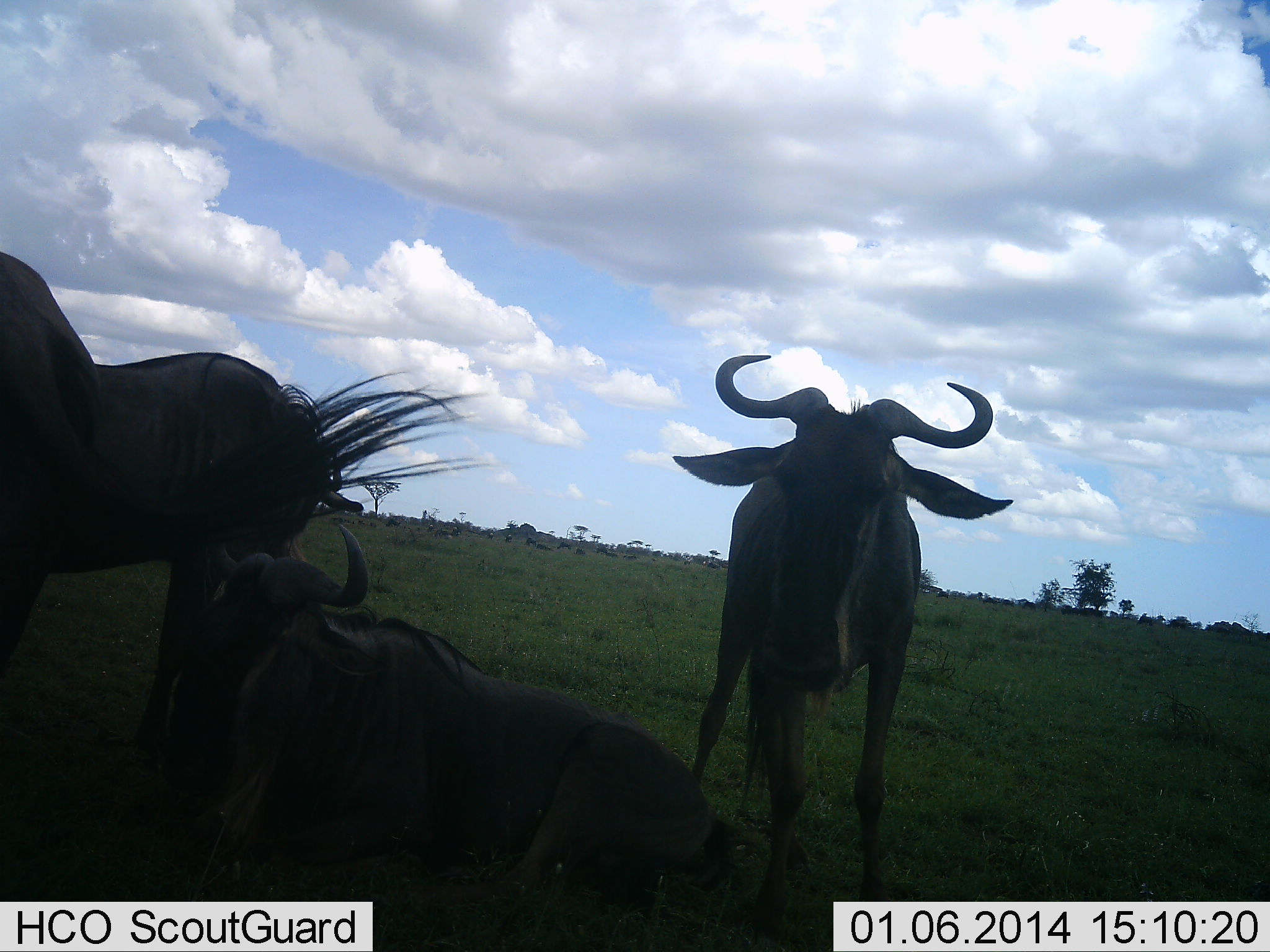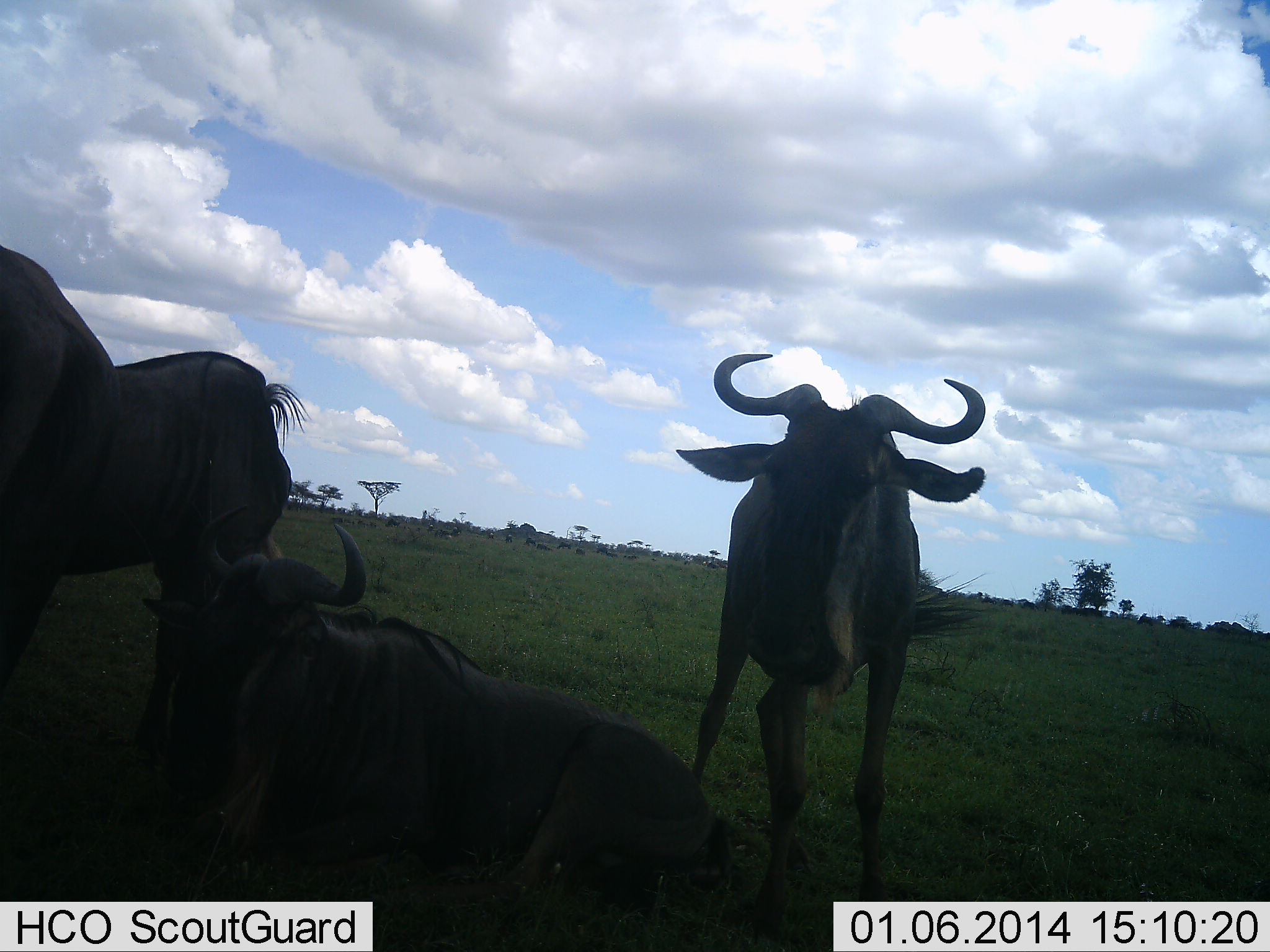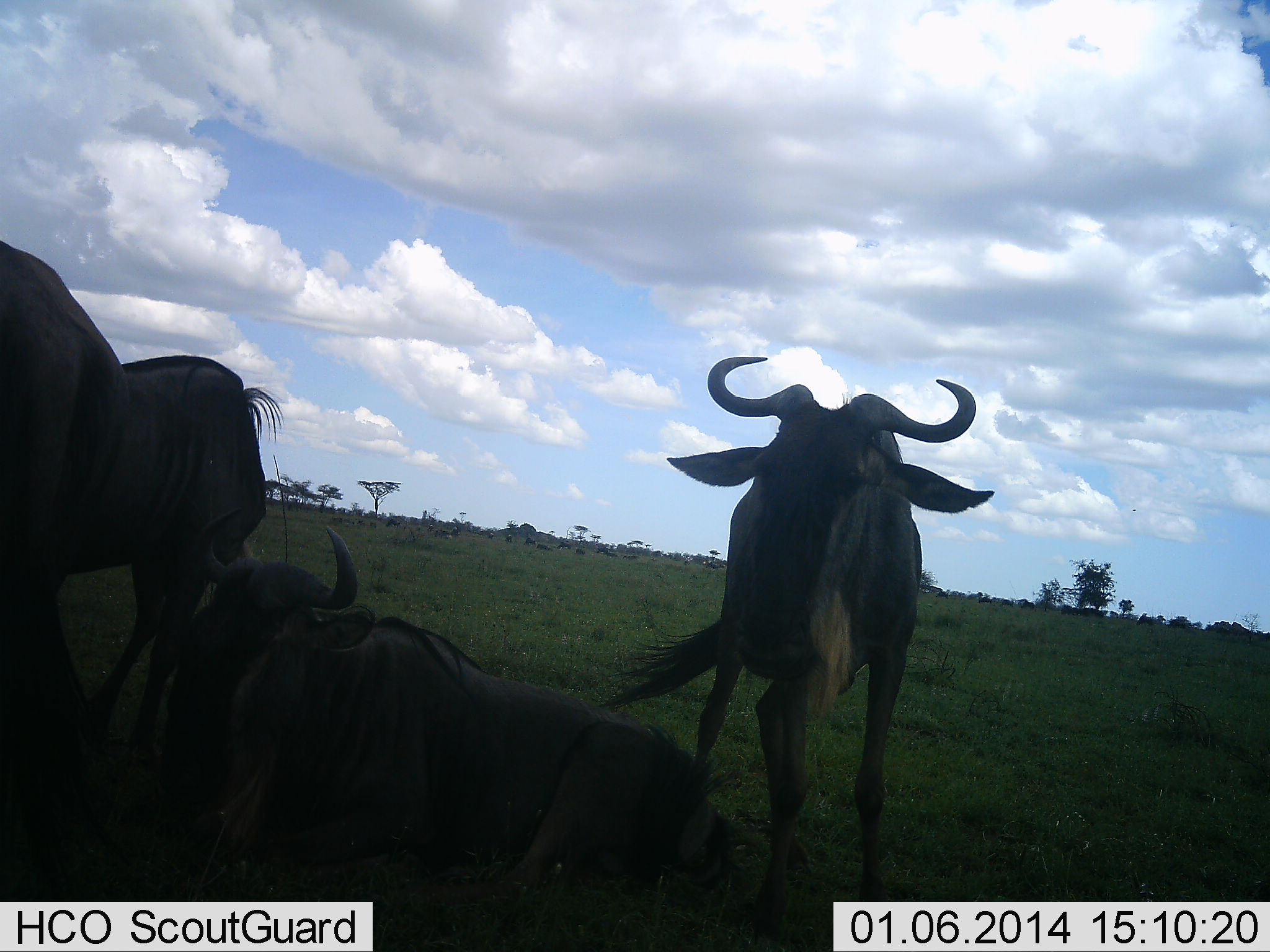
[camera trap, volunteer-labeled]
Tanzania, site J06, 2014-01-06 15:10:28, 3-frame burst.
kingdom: Animalia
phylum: Chordata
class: Mammalia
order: Artiodactyla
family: Bovidae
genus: Connochaetes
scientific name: Connochaetes taurinus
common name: blue wildebeest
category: wildebeest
Wildebeest (blue wildebeest) (Connochaetes taurinus), count 4. Behavior (volunteer vote fractions): standing 80%, resting 92%, moving 12%, interacting 12%. Young present (vote fraction): 0%. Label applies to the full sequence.